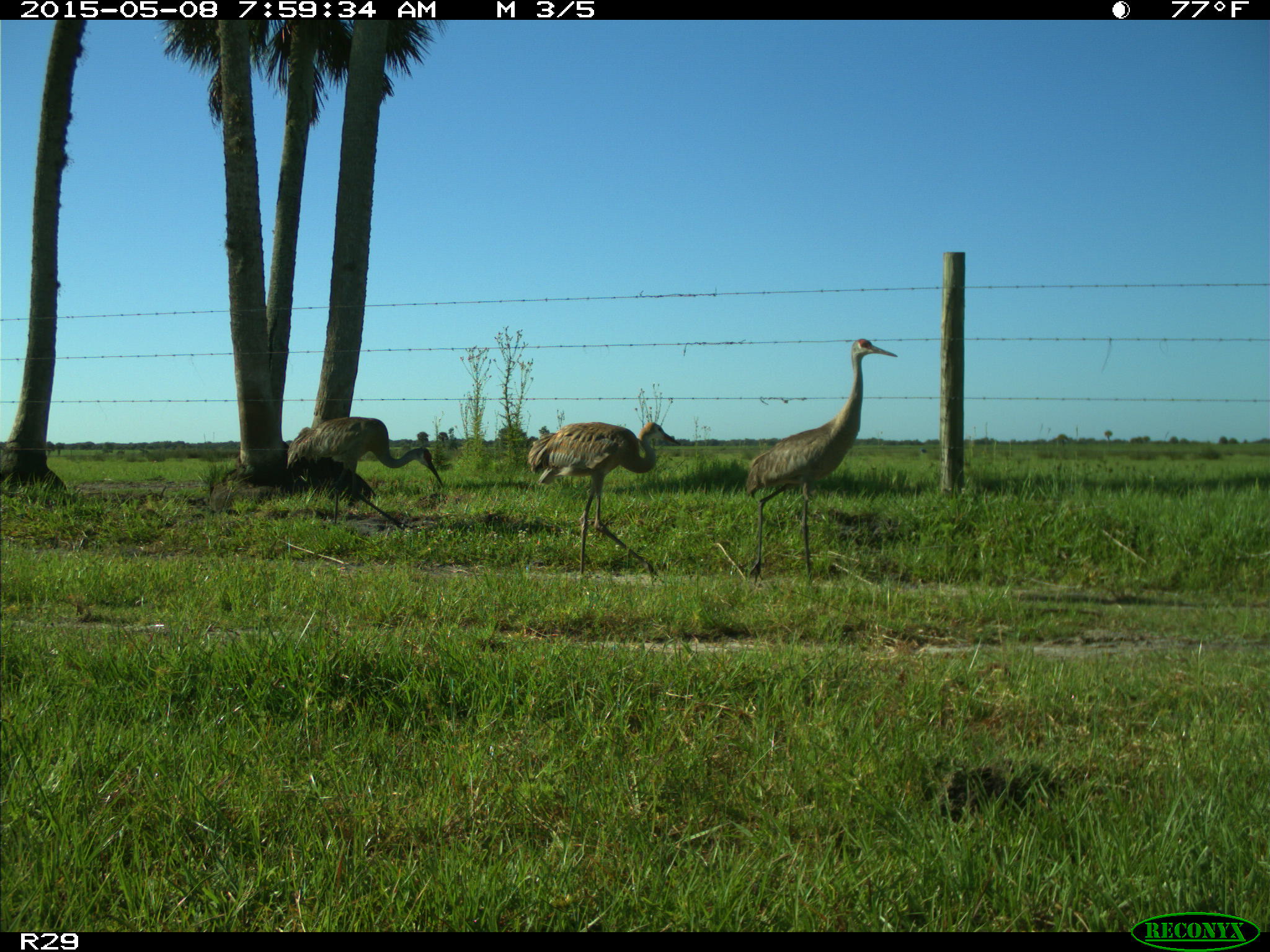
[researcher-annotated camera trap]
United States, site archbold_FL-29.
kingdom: Animalia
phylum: Chordata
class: Aves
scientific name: Aves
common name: birds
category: unidentified bird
Unidentified bird (birds) (Aves).